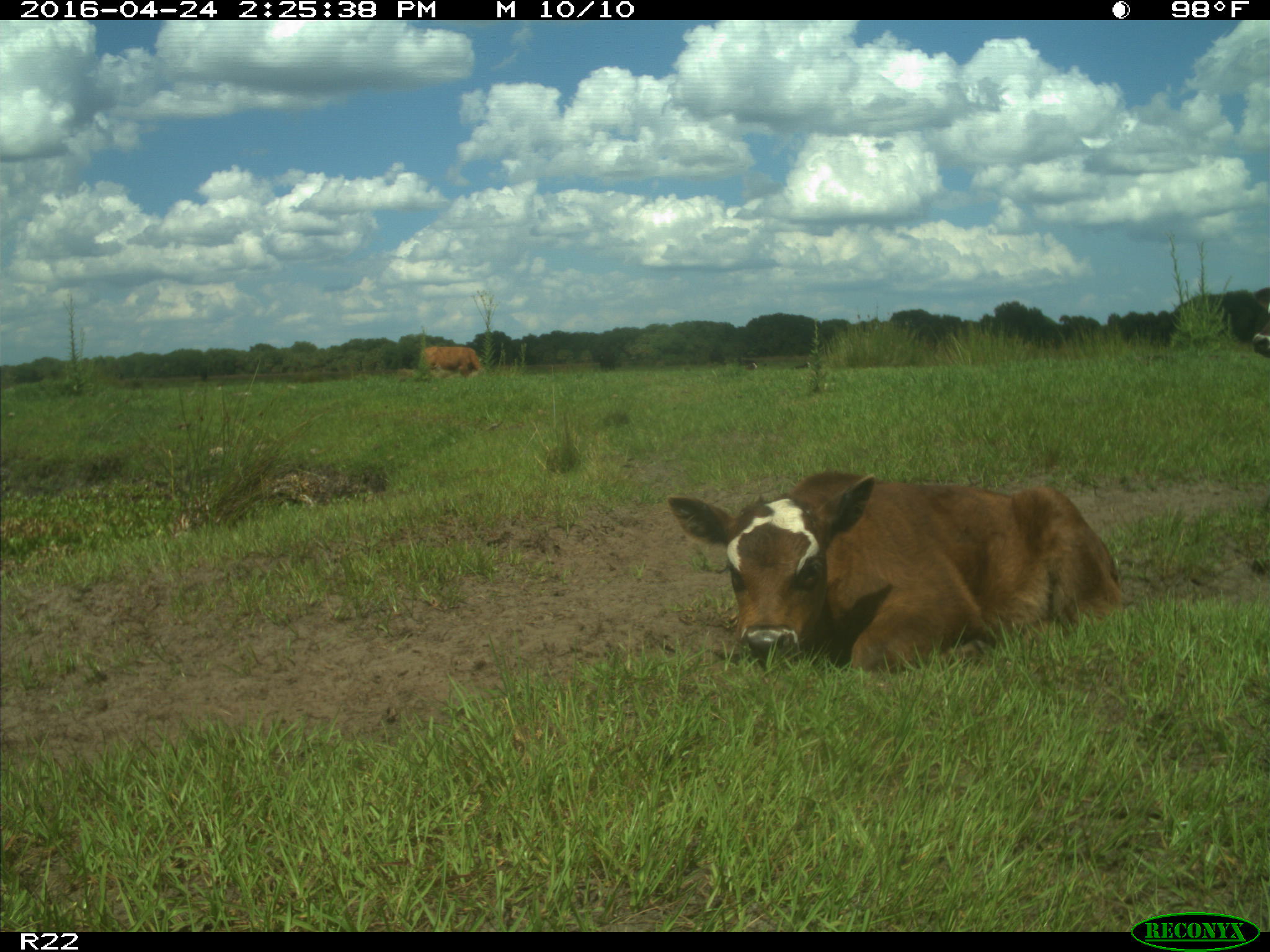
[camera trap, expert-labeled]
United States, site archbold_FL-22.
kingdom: Animalia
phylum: Chordata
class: Mammalia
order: Artiodactyla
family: Bovidae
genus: Bos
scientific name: Bos taurus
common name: domestic cow